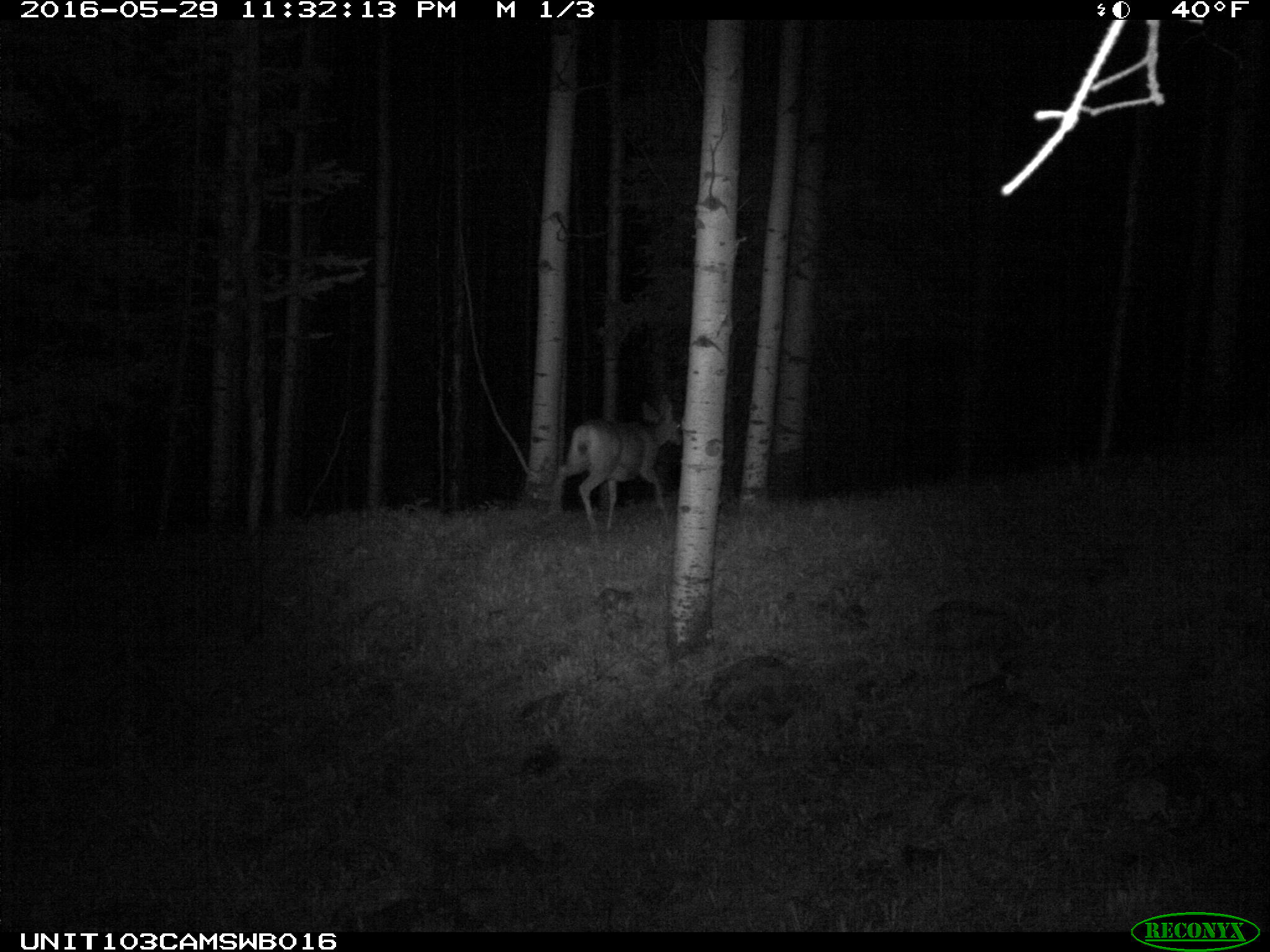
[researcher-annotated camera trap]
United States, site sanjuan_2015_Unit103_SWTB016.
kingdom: Animalia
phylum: Chordata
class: Mammalia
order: Artiodactyla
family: Cervidae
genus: Odocoileus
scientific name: Odocoileus hemionus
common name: mule deer